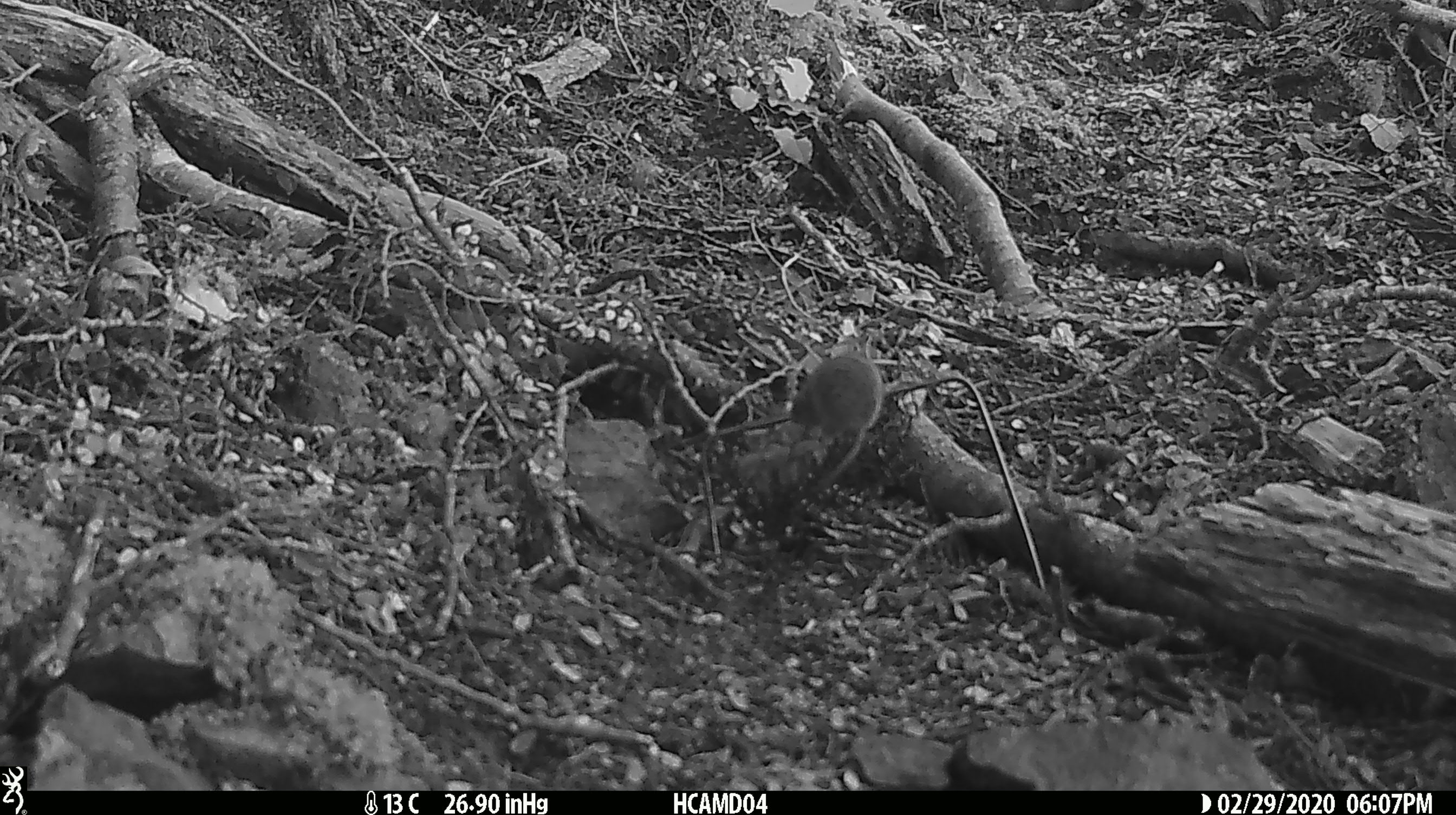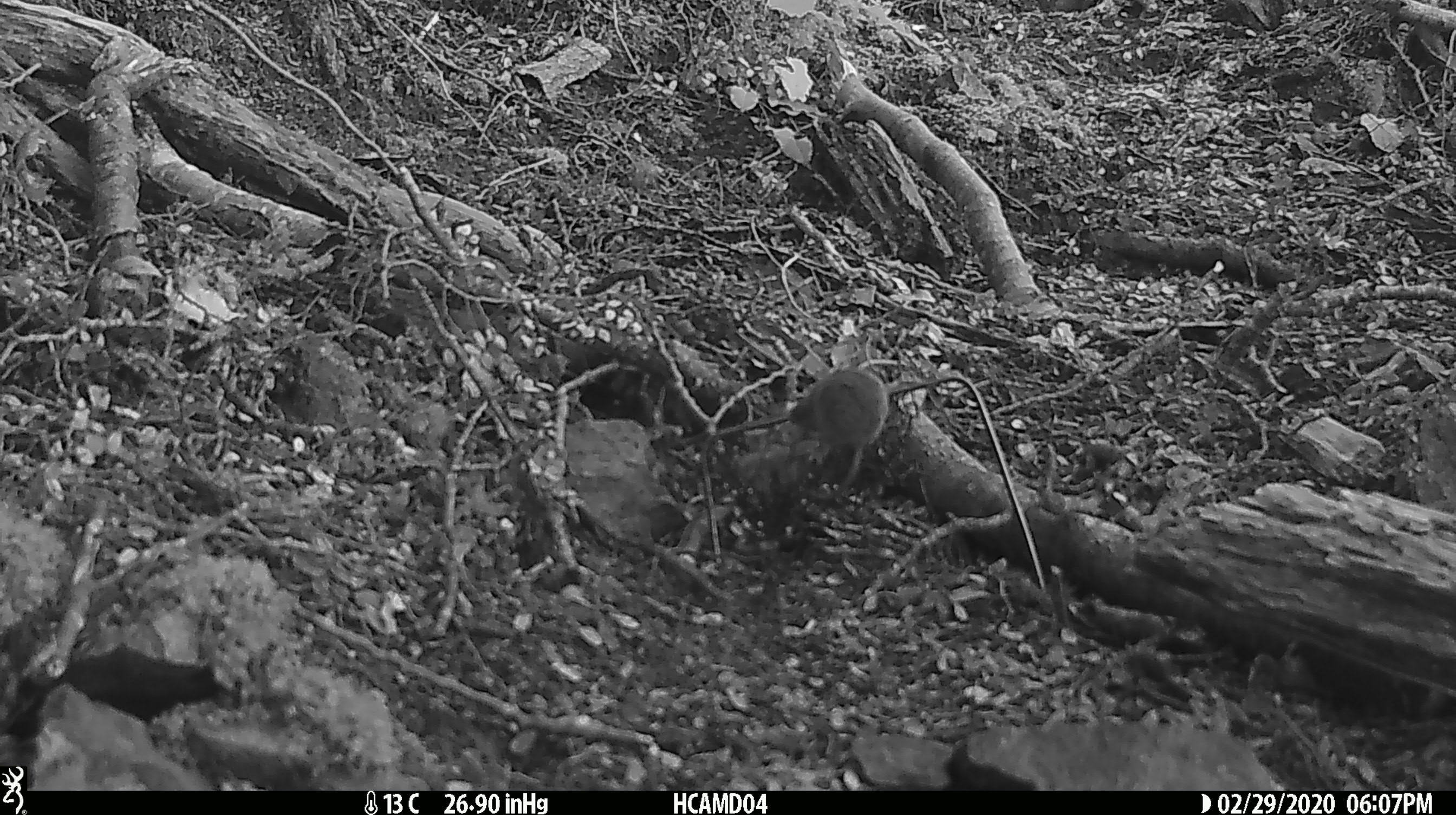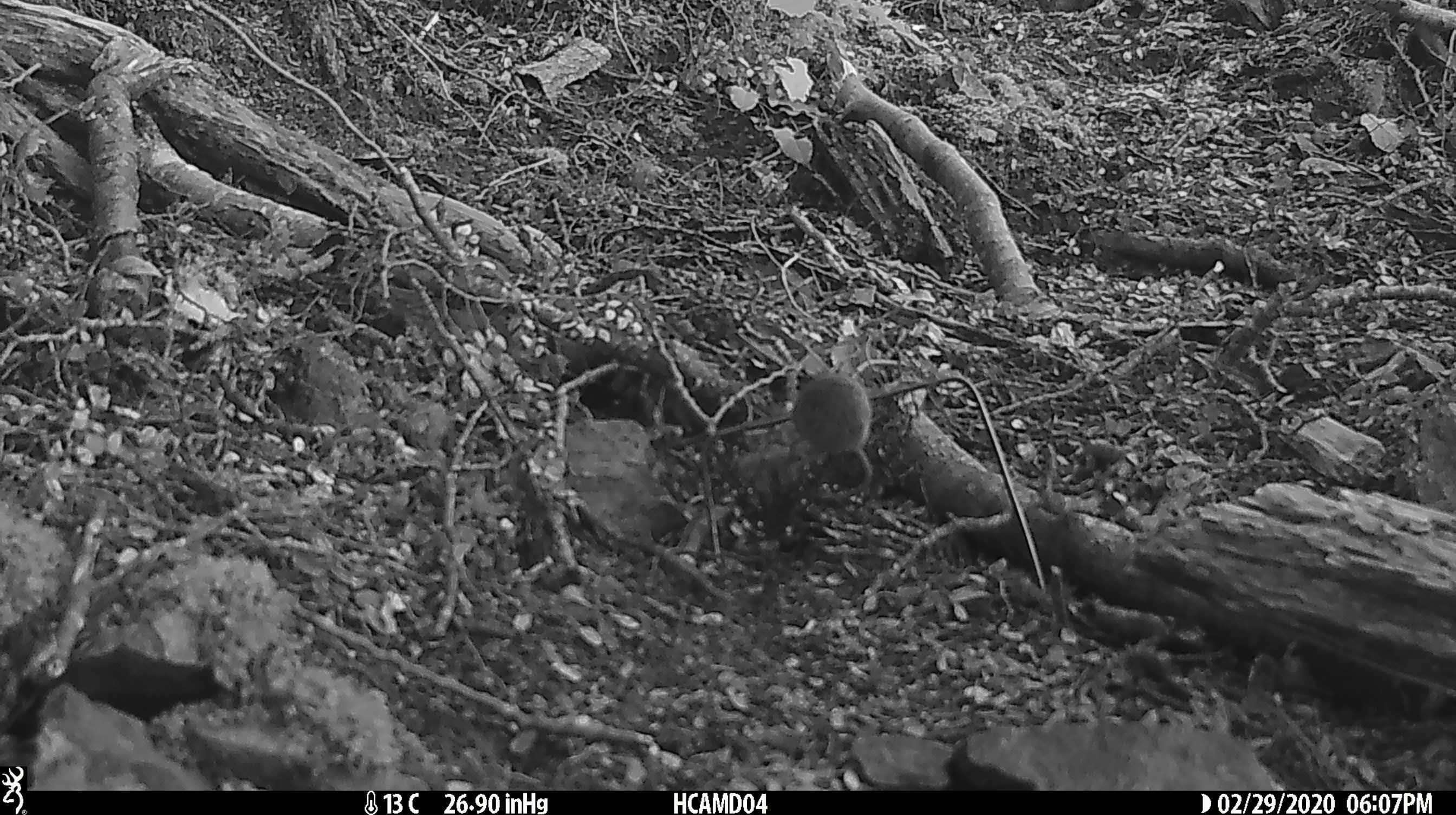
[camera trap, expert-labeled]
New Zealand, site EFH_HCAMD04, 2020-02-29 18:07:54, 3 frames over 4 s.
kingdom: Animalia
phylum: Chordata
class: Mammalia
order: Rodentia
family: Muridae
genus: Mus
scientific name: Mus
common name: mouse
Mouse (Mus).